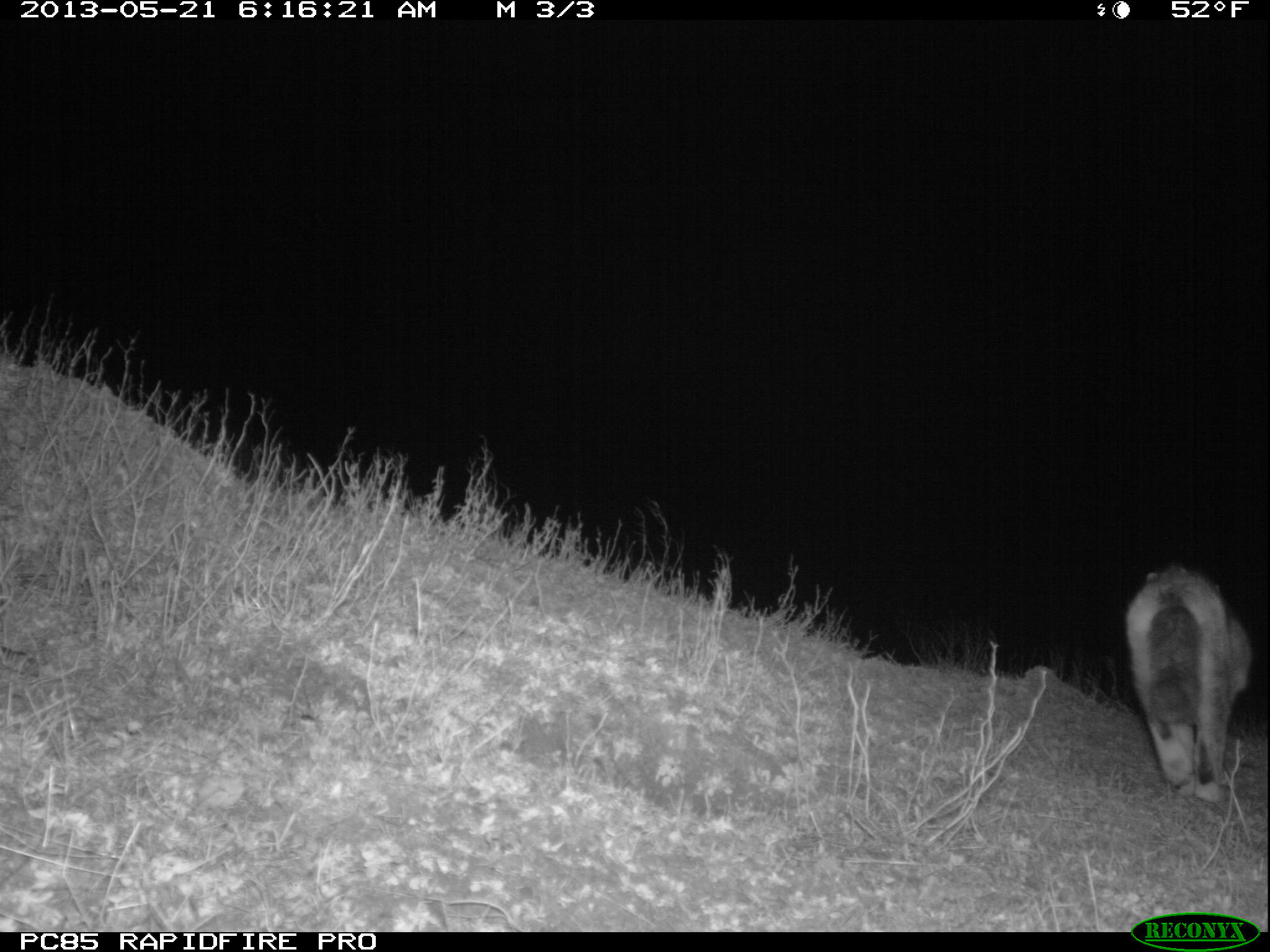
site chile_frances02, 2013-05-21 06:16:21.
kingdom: Animalia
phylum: Chordata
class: Mammalia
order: Carnivora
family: Felidae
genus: Felis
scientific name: Felis catus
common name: cat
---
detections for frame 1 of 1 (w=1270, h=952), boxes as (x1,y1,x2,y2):
cat: (1124,564,1253,802)